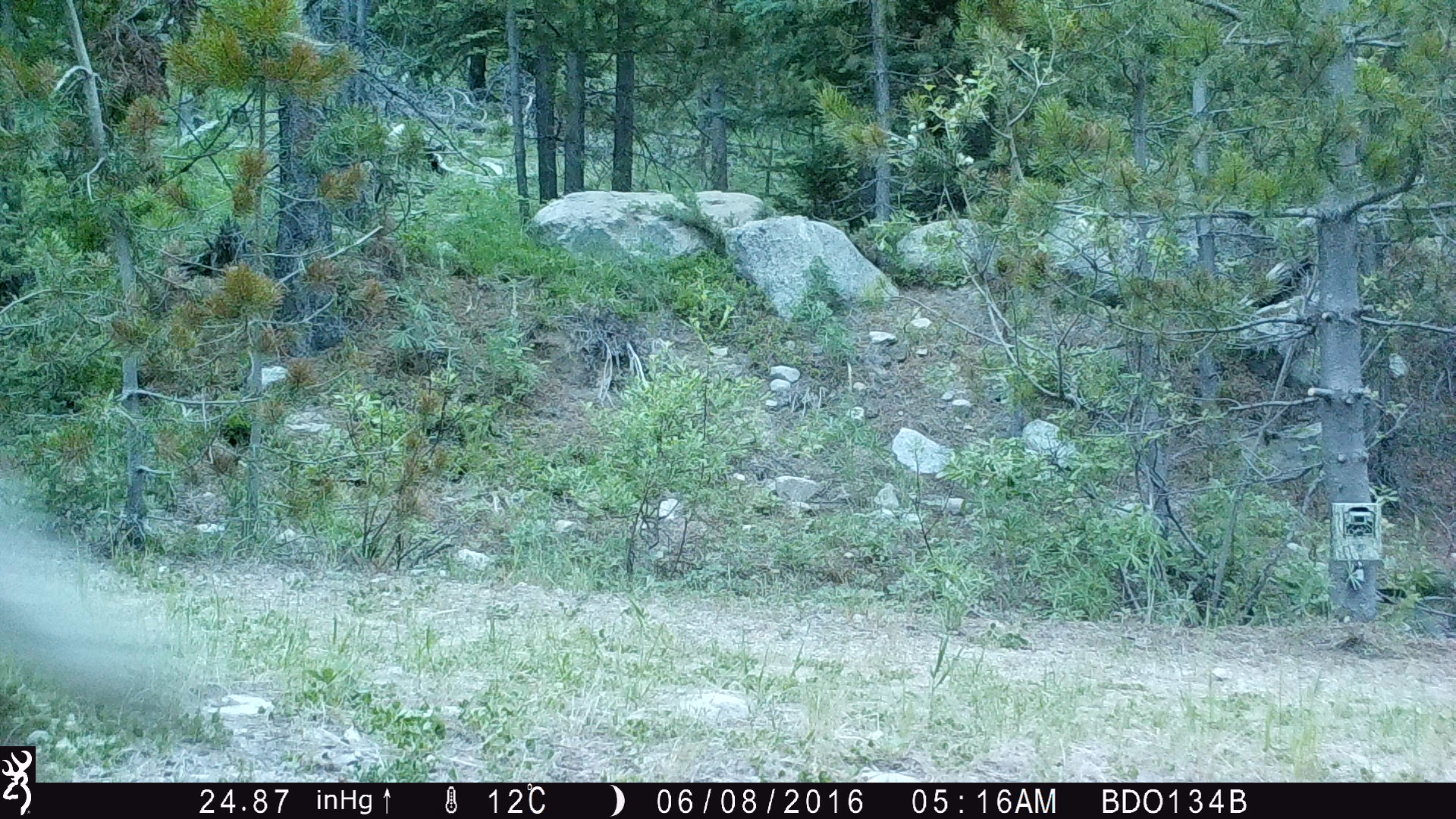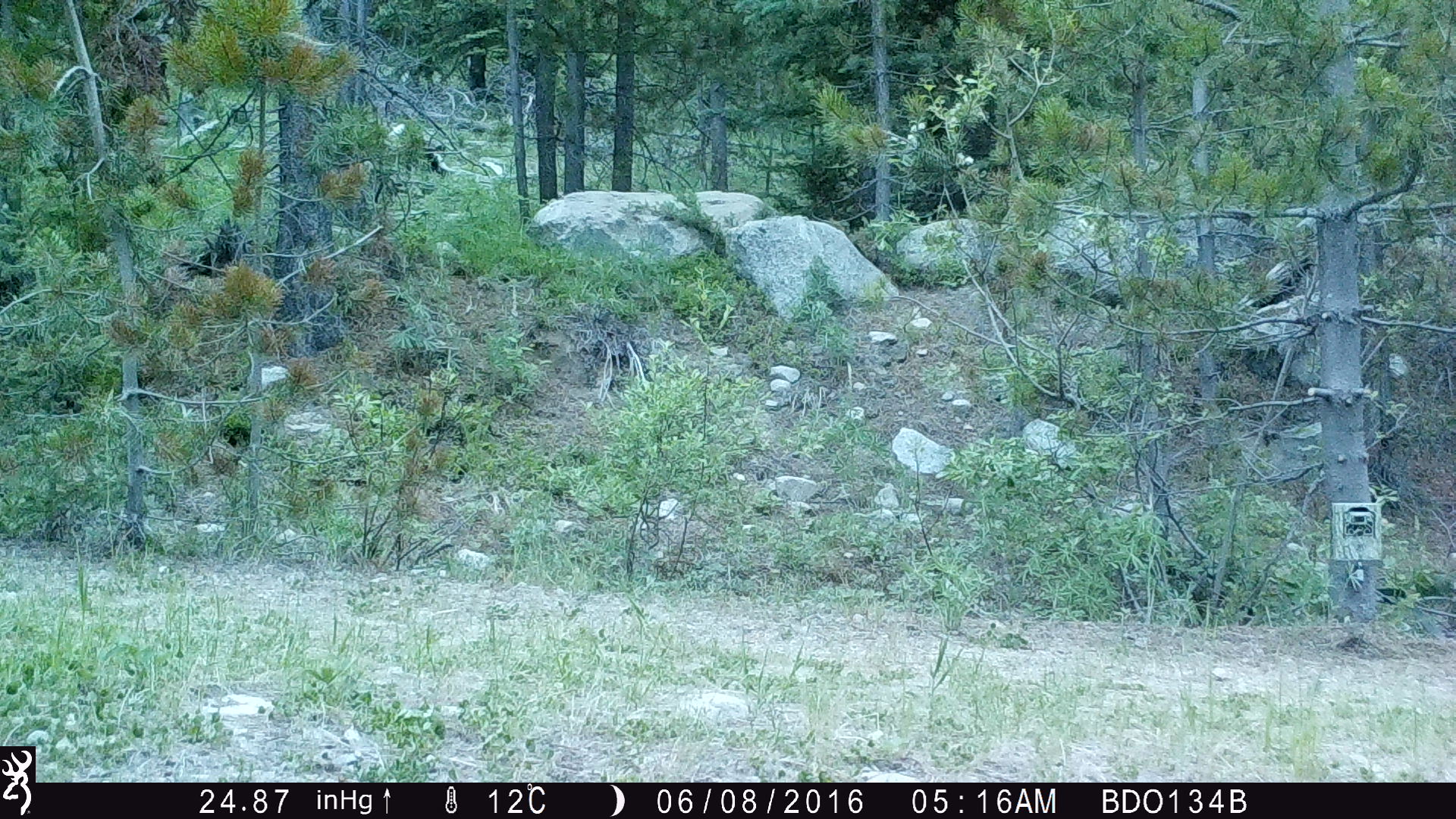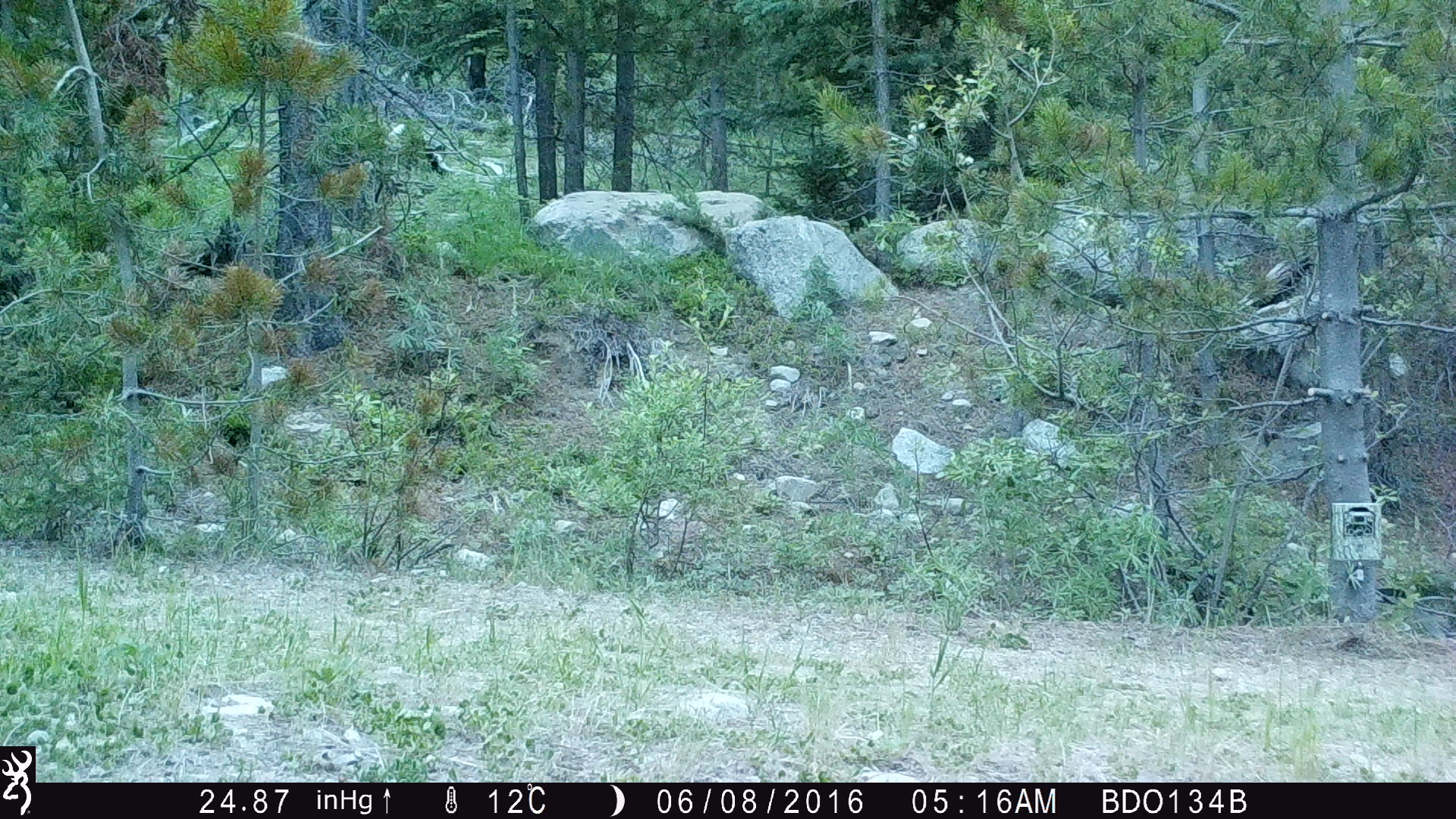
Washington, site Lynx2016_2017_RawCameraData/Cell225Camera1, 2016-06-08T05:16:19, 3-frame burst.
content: unidentified animal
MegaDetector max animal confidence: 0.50